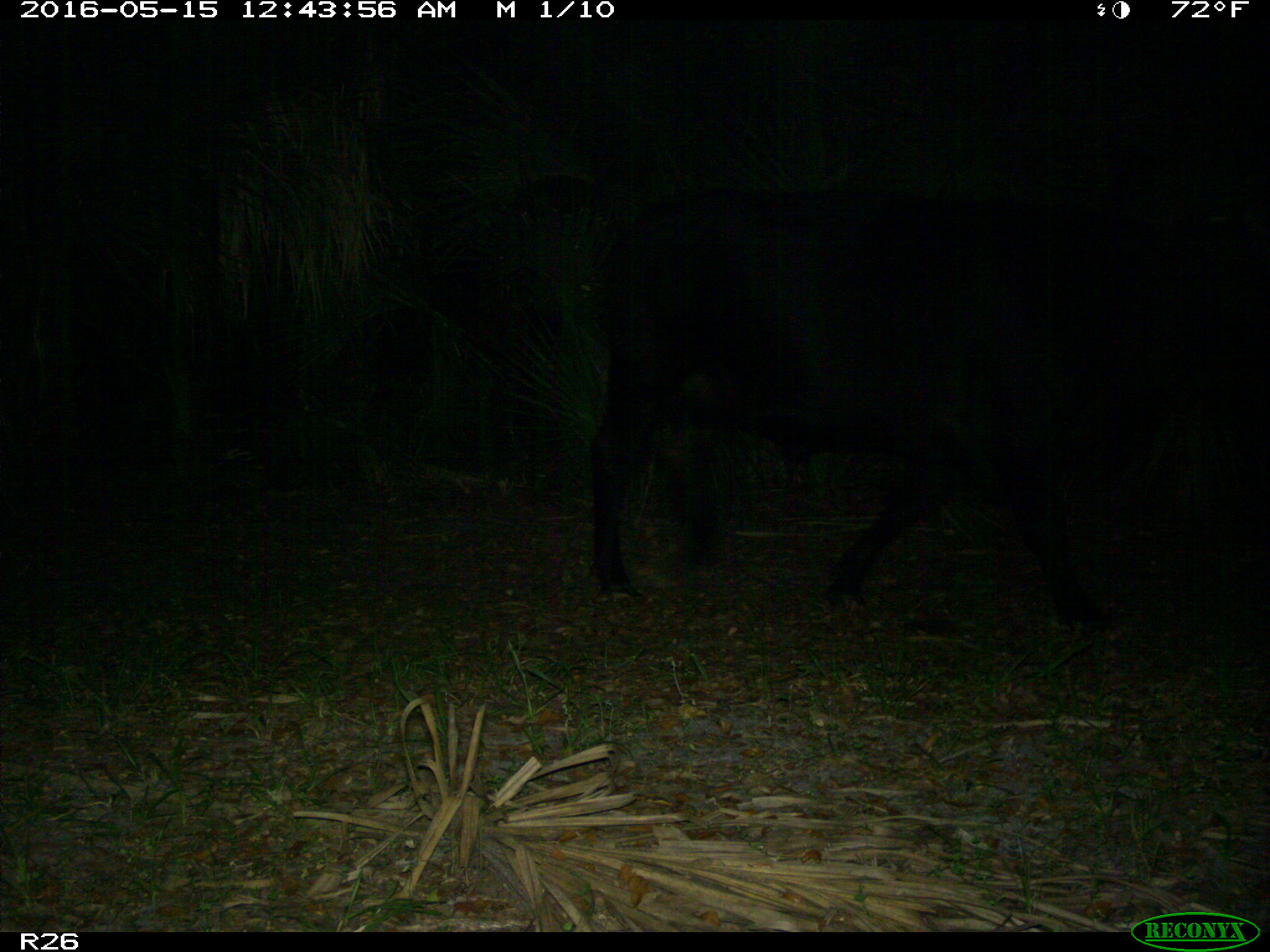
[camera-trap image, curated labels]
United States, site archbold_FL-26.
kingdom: Animalia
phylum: Chordata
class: Mammalia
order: Artiodactyla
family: Bovidae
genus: Bos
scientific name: Bos taurus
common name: domestic cow